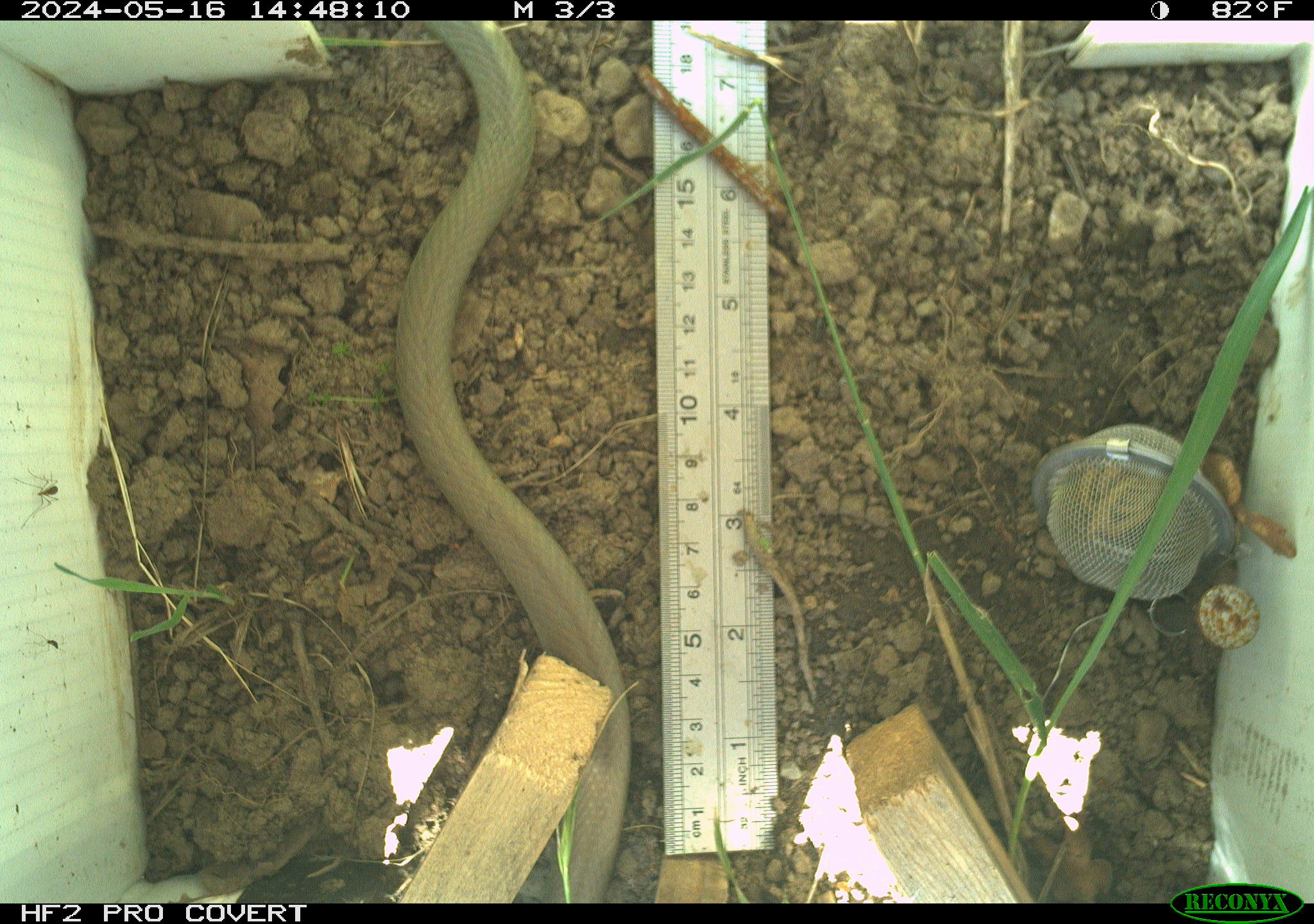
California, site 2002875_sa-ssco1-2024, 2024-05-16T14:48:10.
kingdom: Animalia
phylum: Chordata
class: Reptilia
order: Squamata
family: Colubridae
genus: Coluber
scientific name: Coluber constrictor mormon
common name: western yellow-bellied racer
Western yellow-bellied racer (Coluber constrictor mormon).